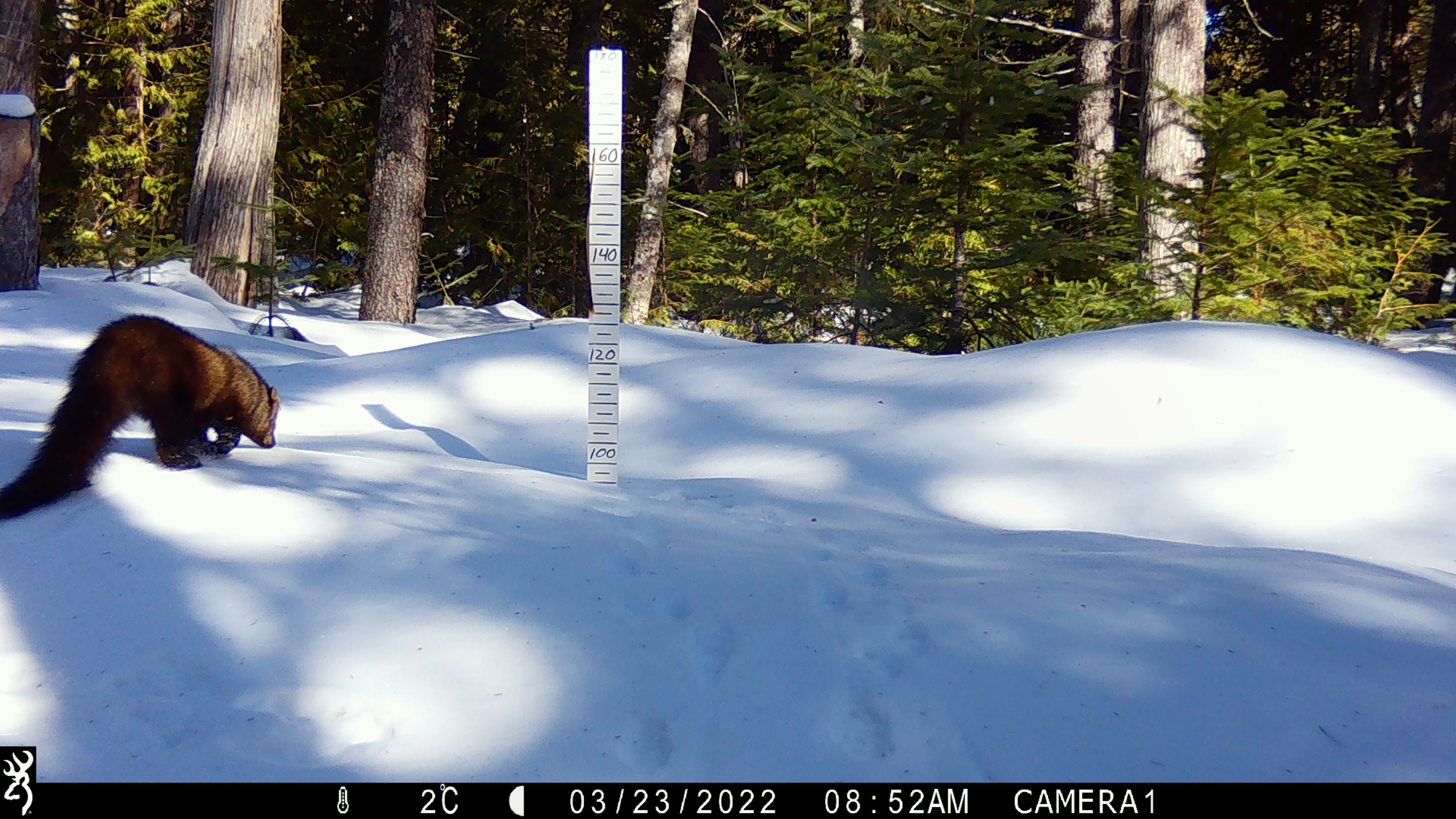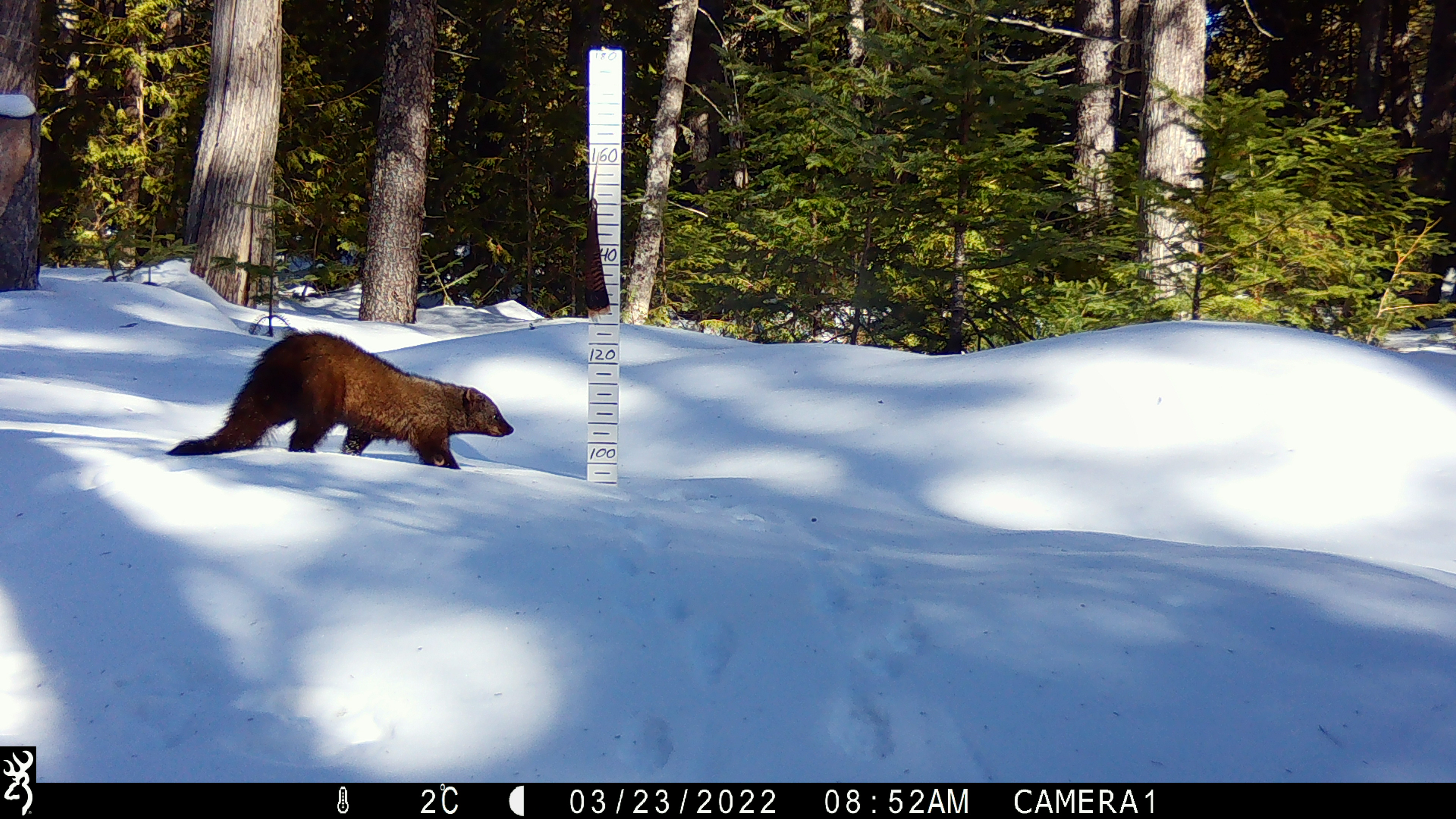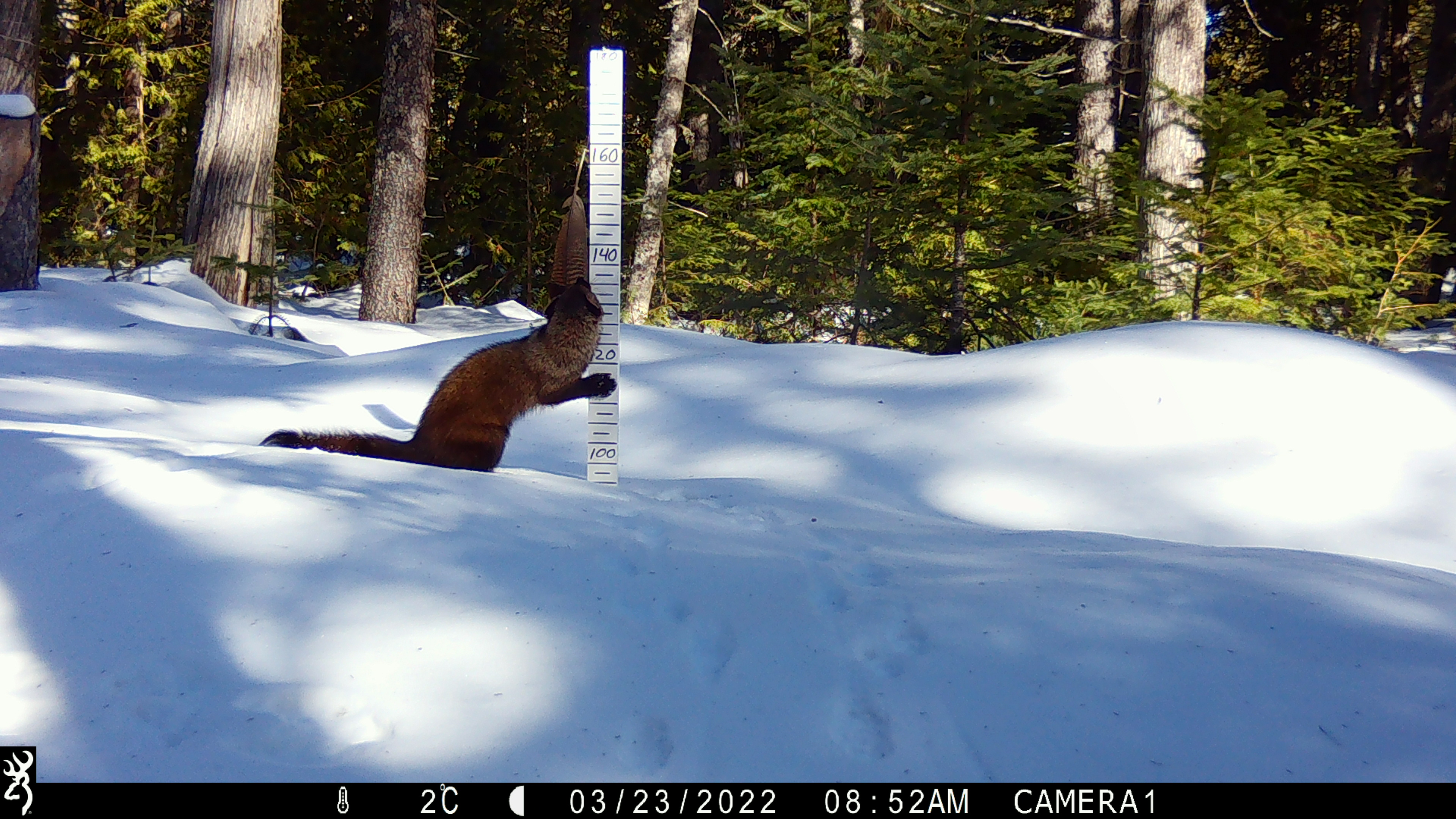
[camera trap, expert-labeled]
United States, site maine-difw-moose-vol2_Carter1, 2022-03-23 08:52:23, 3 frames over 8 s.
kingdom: Animalia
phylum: Chordata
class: Mammalia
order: Carnivora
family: Mustelidae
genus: Pekania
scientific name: Pekania pennanti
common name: fisher